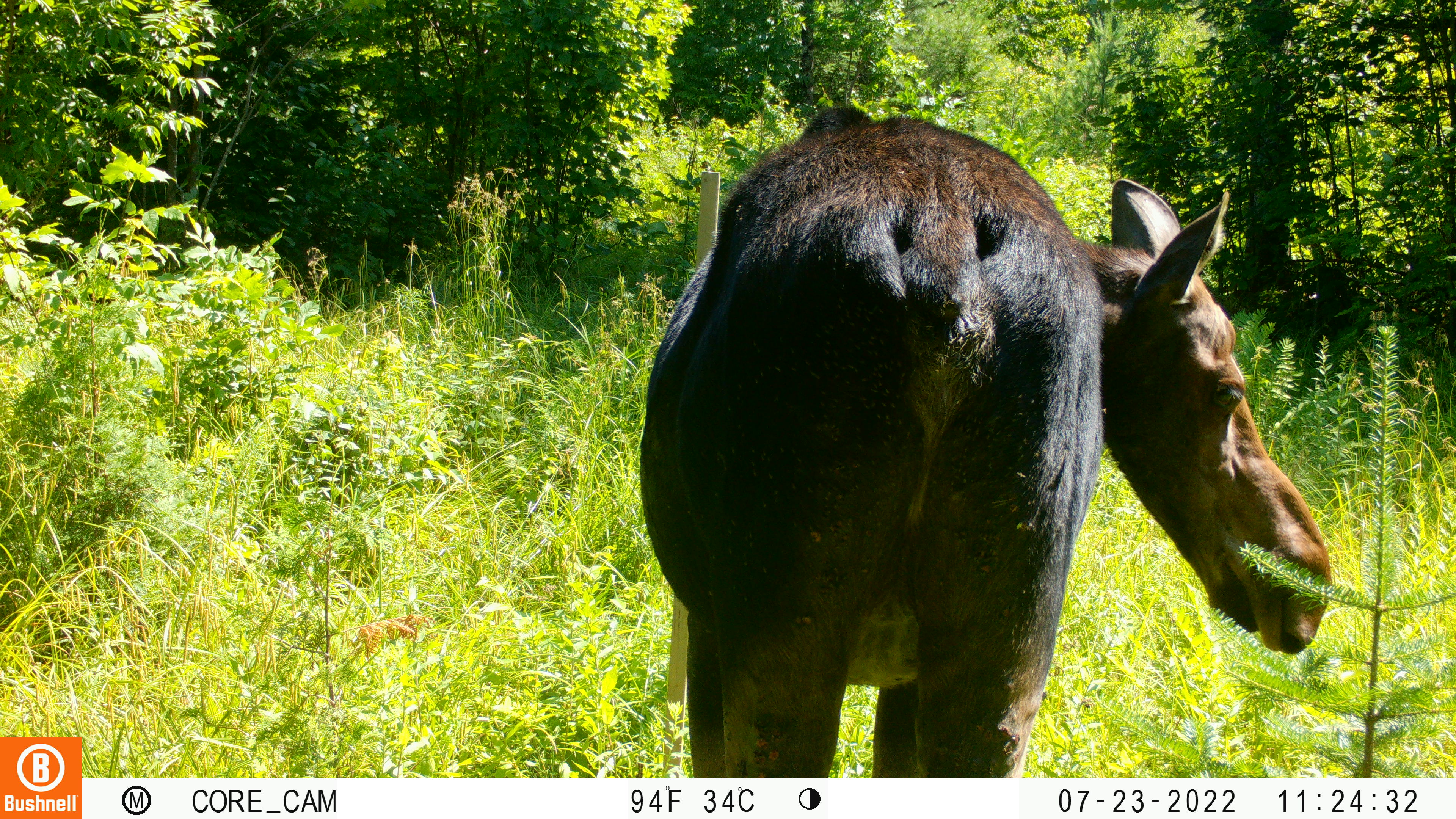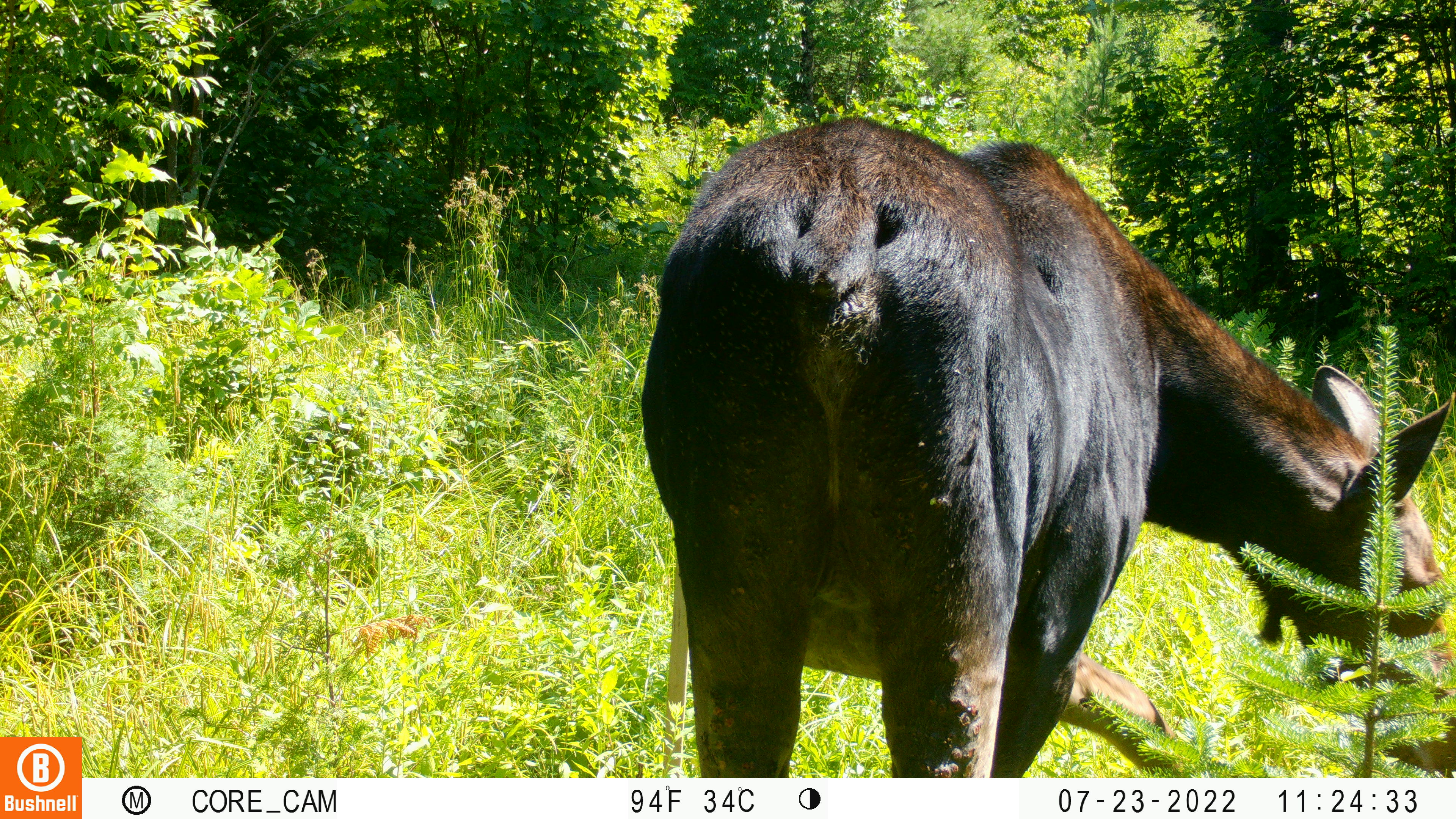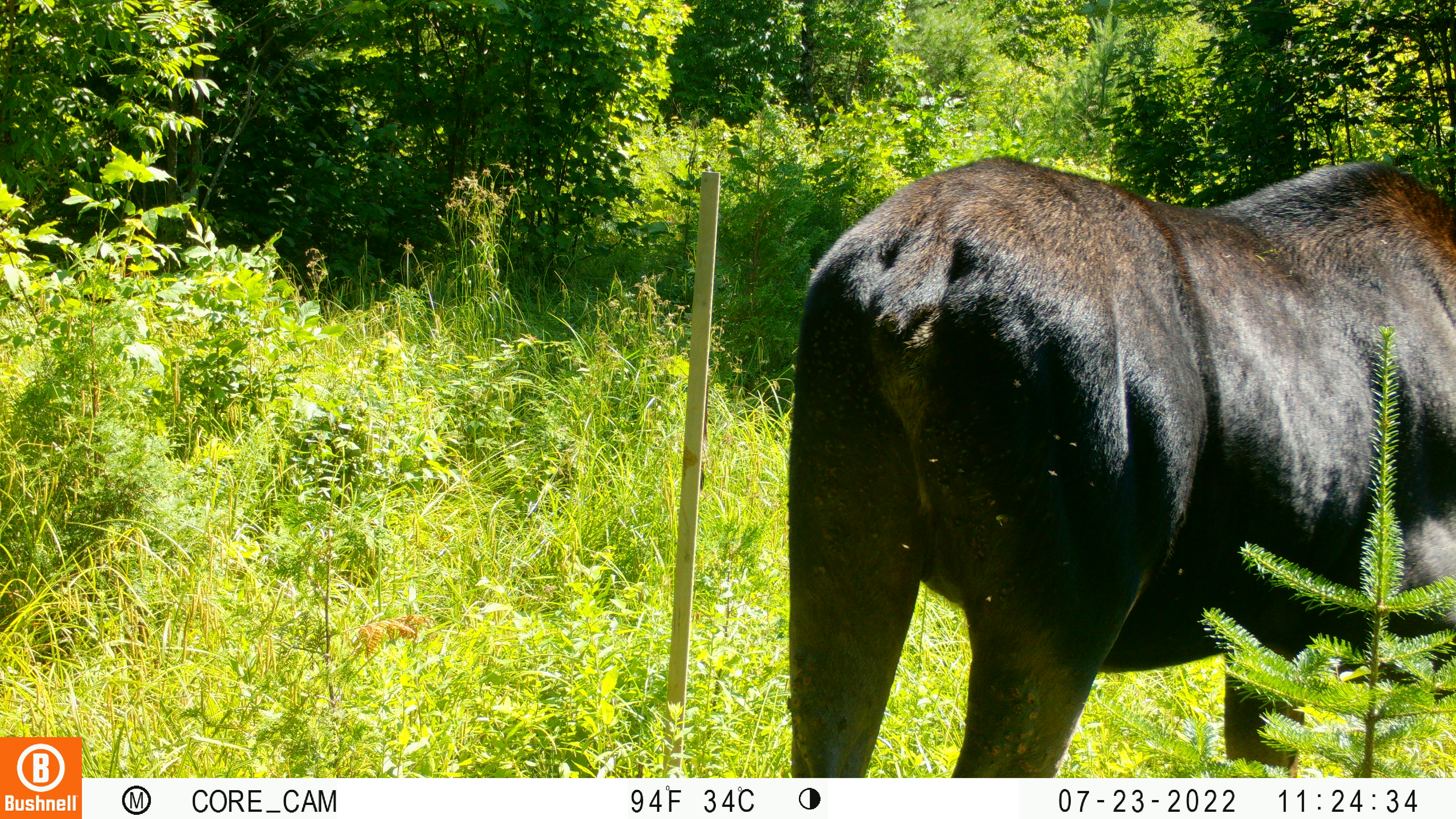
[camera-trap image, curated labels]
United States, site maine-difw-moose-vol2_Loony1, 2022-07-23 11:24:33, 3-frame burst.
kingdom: Animalia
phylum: Chordata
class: Mammalia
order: Artiodactyla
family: Cervidae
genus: Alces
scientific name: Alces alces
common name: moose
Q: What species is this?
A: Moose (Alces alces).